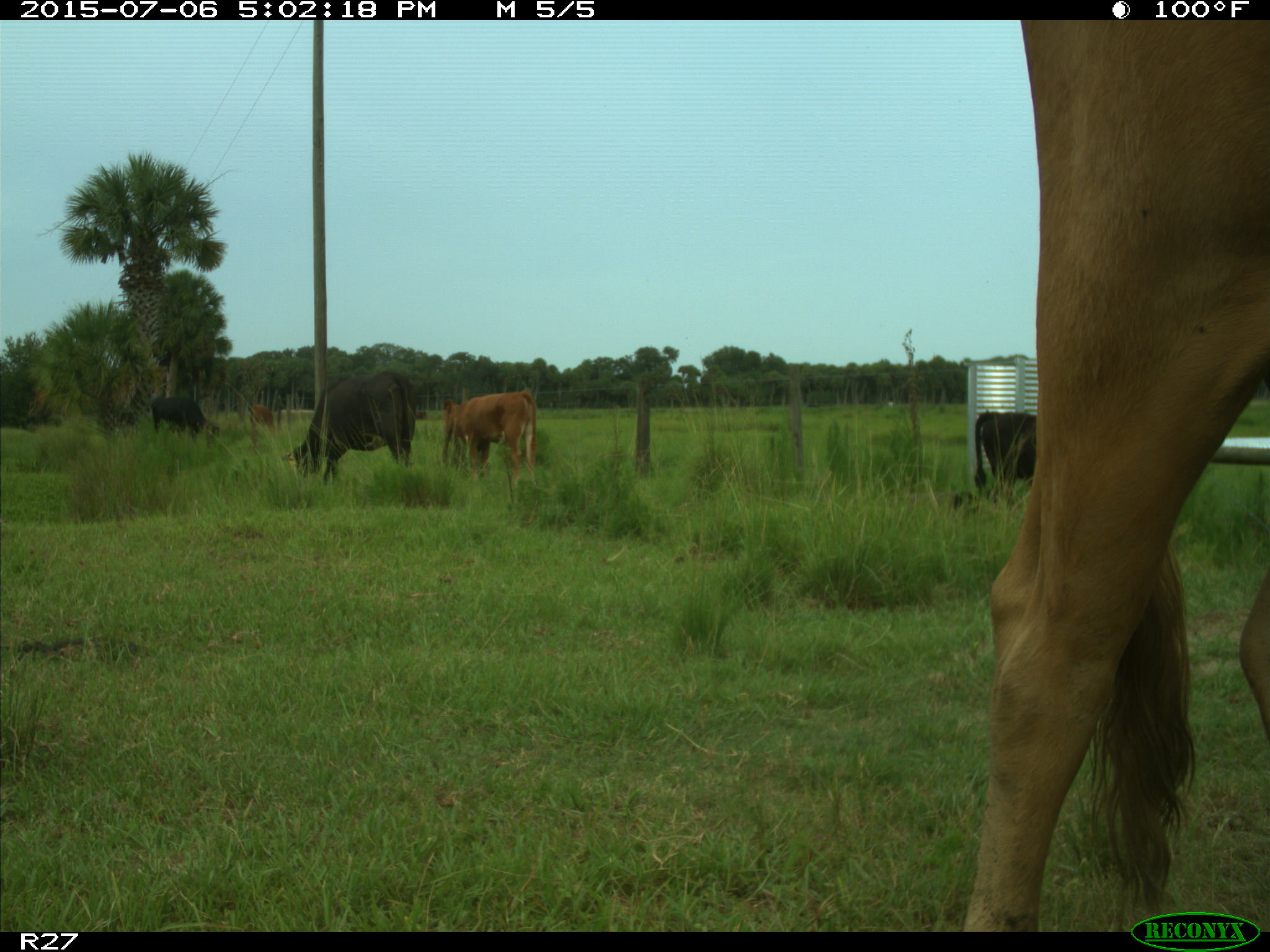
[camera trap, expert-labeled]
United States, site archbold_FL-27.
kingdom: Animalia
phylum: Chordata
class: Mammalia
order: Artiodactyla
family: Bovidae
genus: Bos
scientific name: Bos taurus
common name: domestic cow